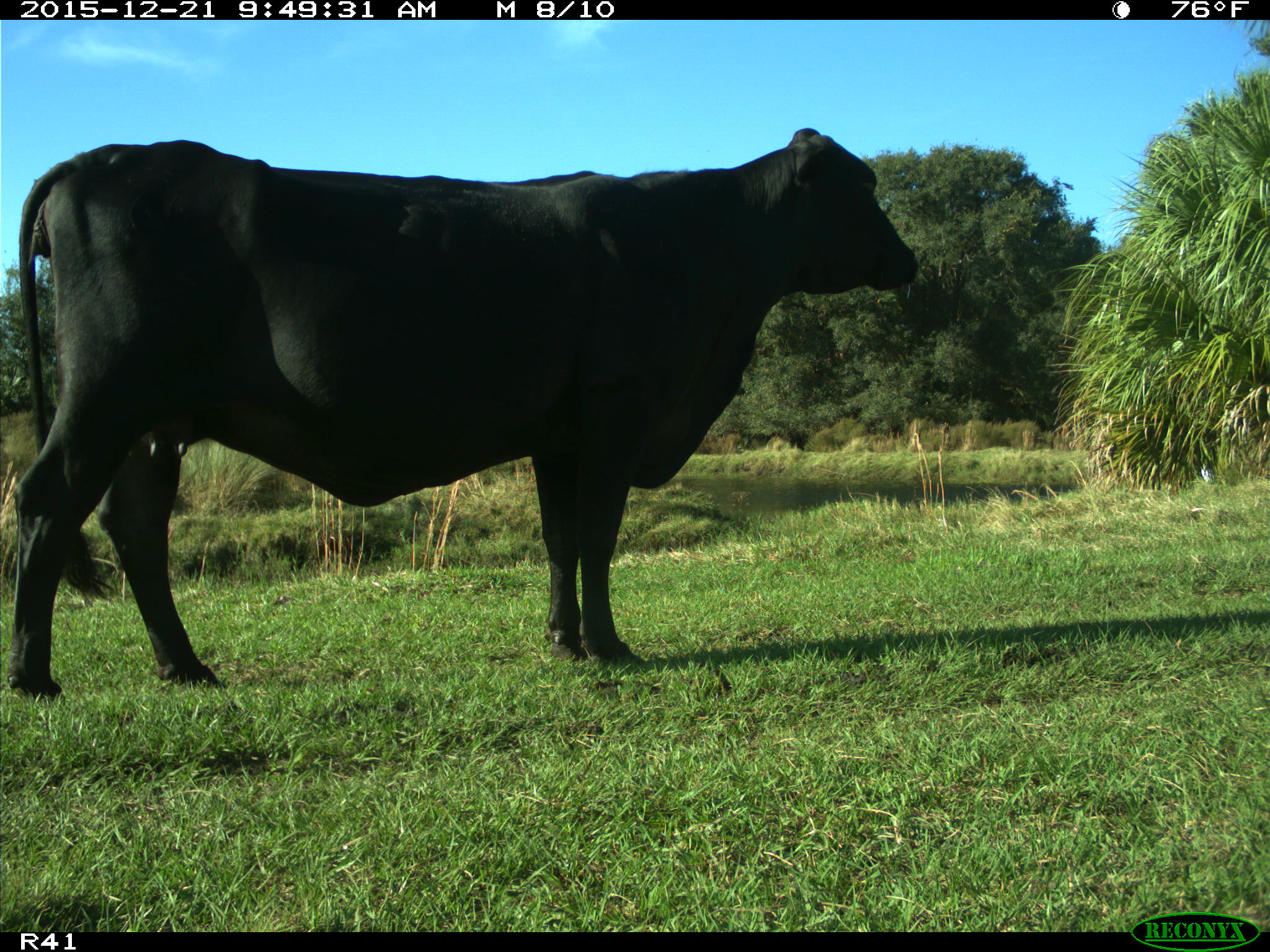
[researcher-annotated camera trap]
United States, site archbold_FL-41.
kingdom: Animalia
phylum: Chordata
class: Mammalia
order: Artiodactyla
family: Bovidae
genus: Bos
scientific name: Bos taurus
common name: domestic cow